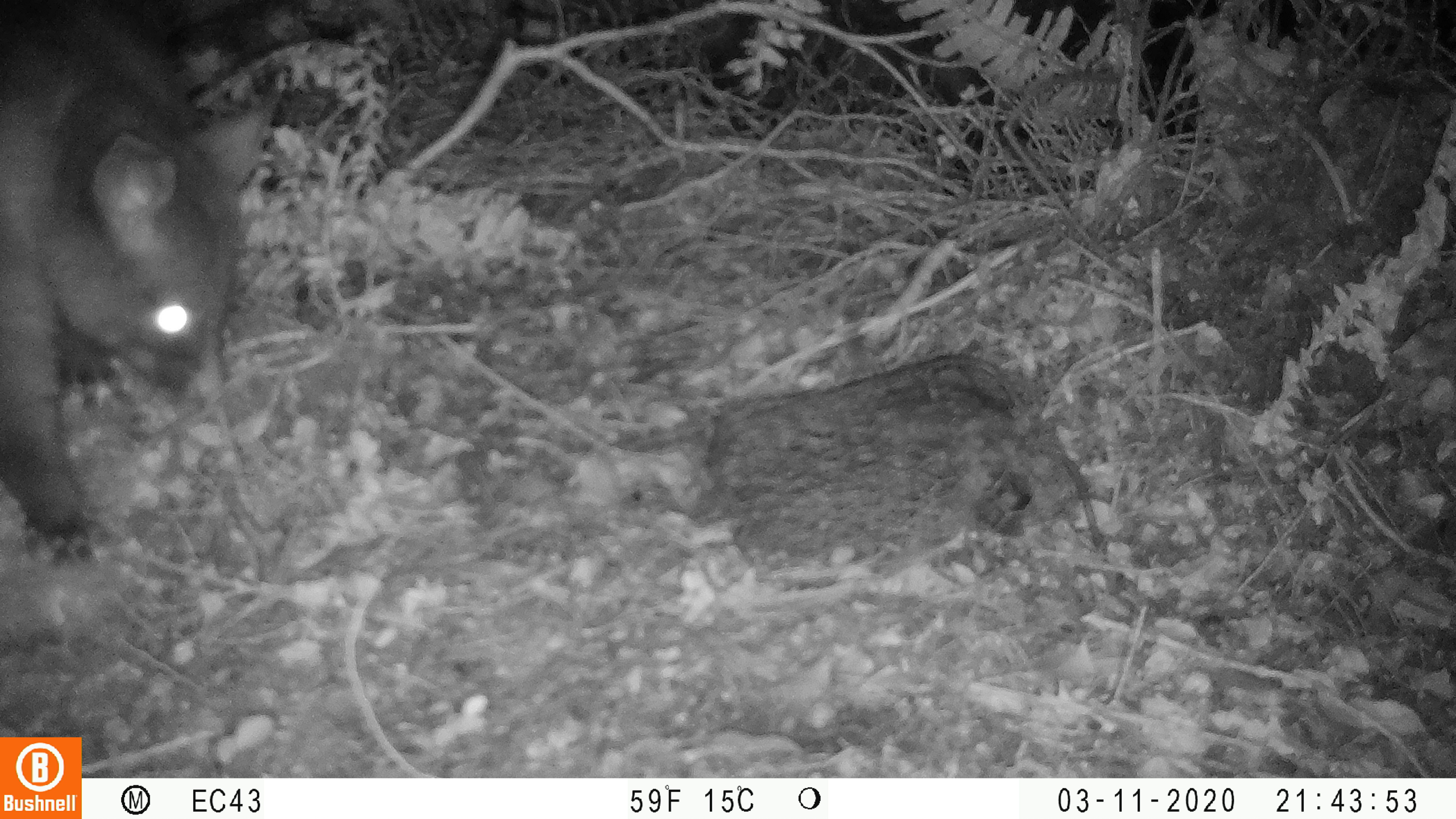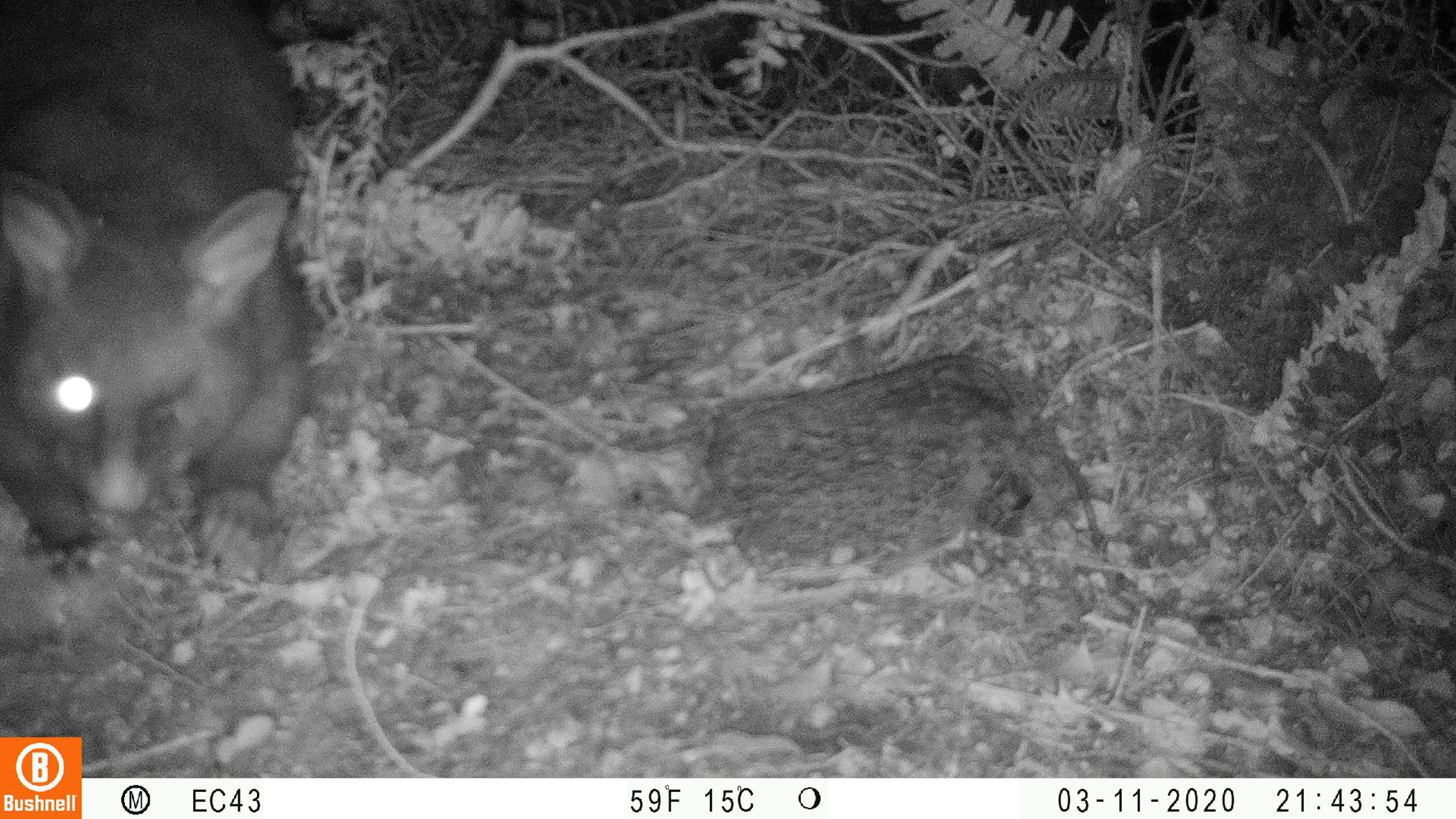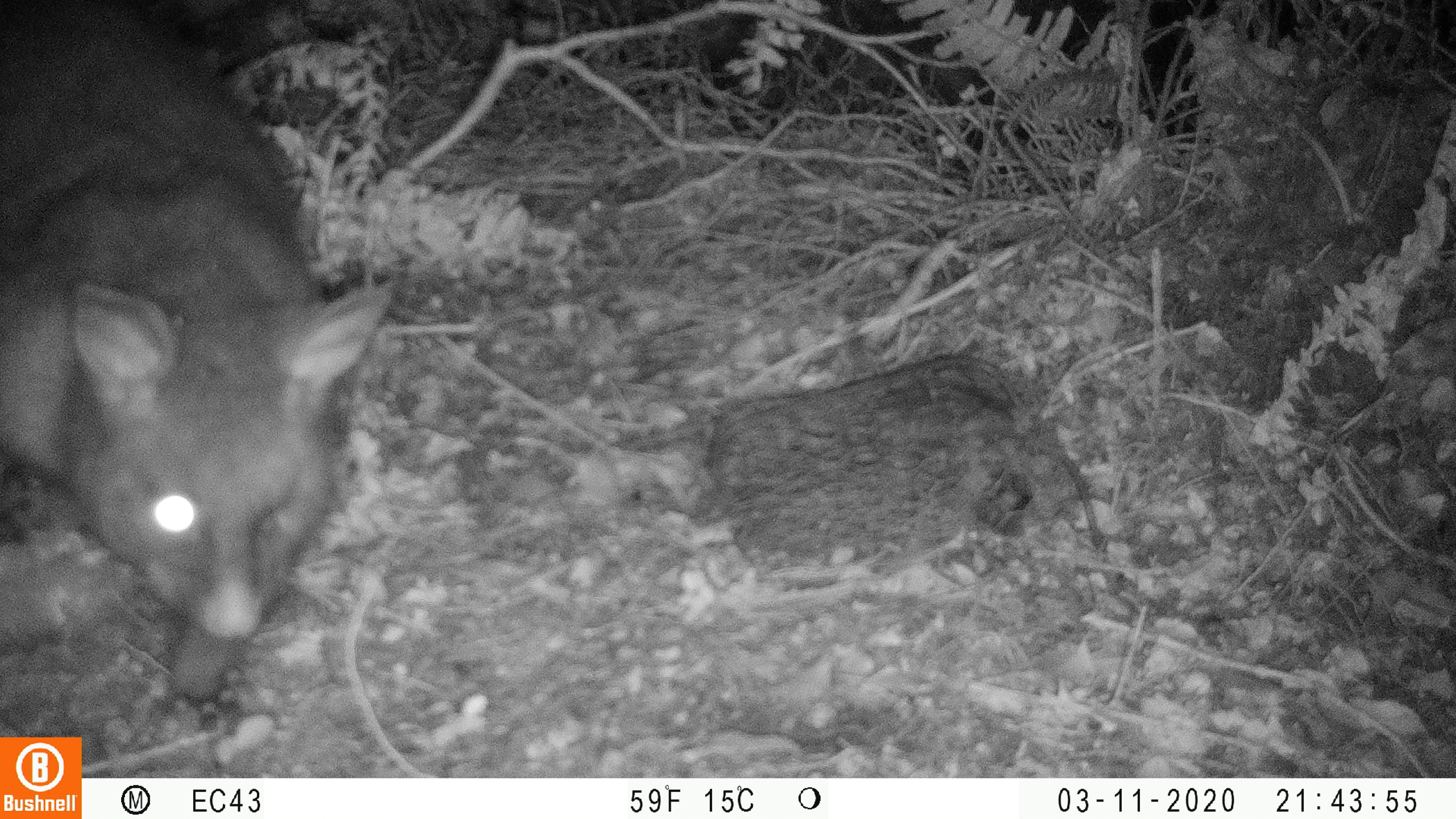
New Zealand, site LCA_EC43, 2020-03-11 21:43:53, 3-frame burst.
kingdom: Animalia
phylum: Chordata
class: Mammalia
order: Diprotodontia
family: Phalangeridae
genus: Trichosurus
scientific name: Trichosurus vulpecula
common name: common brushtail possum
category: possum